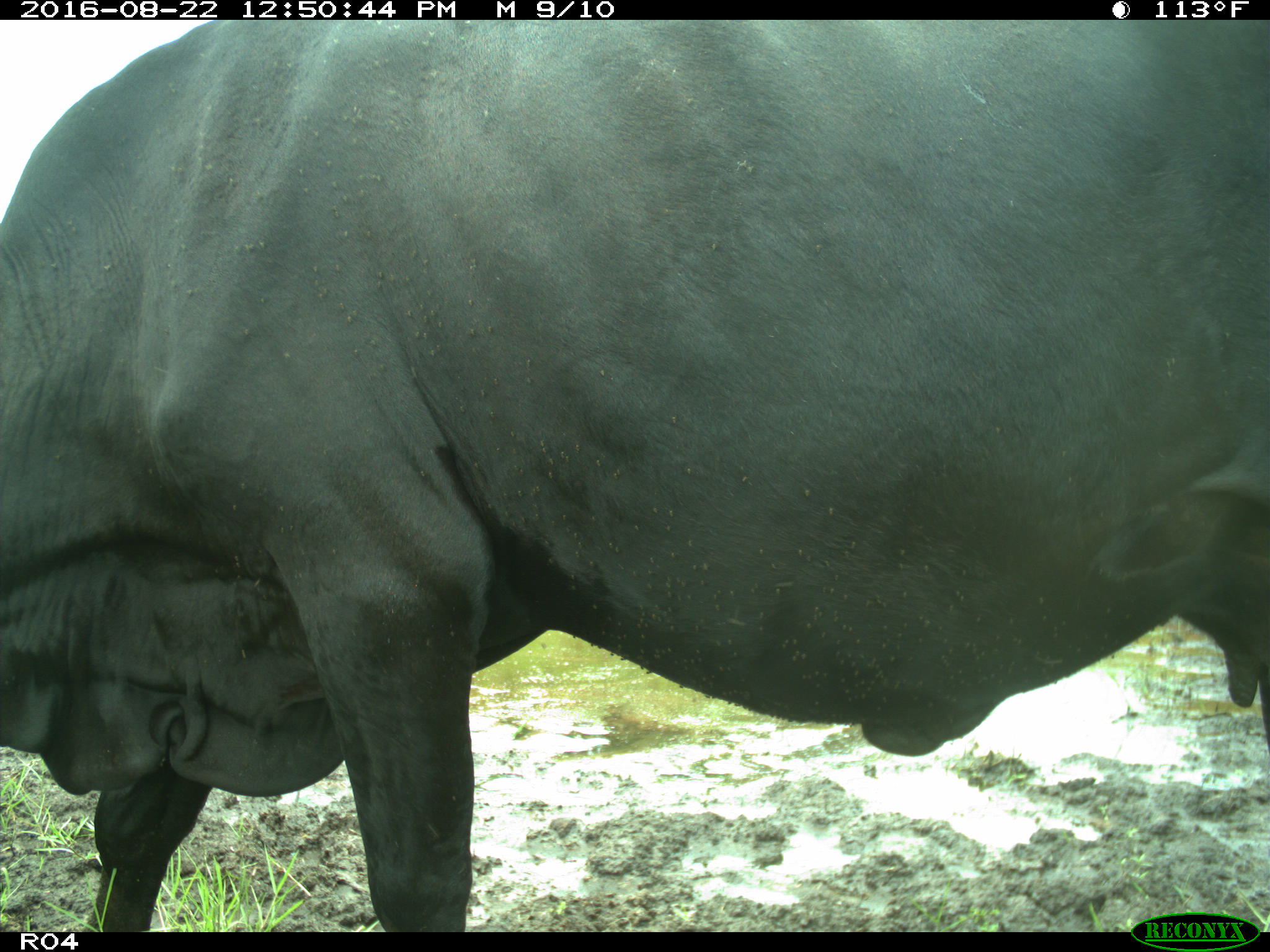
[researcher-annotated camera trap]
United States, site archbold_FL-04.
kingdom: Animalia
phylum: Chordata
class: Mammalia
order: Artiodactyla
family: Bovidae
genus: Bos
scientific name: Bos taurus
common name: domestic cow